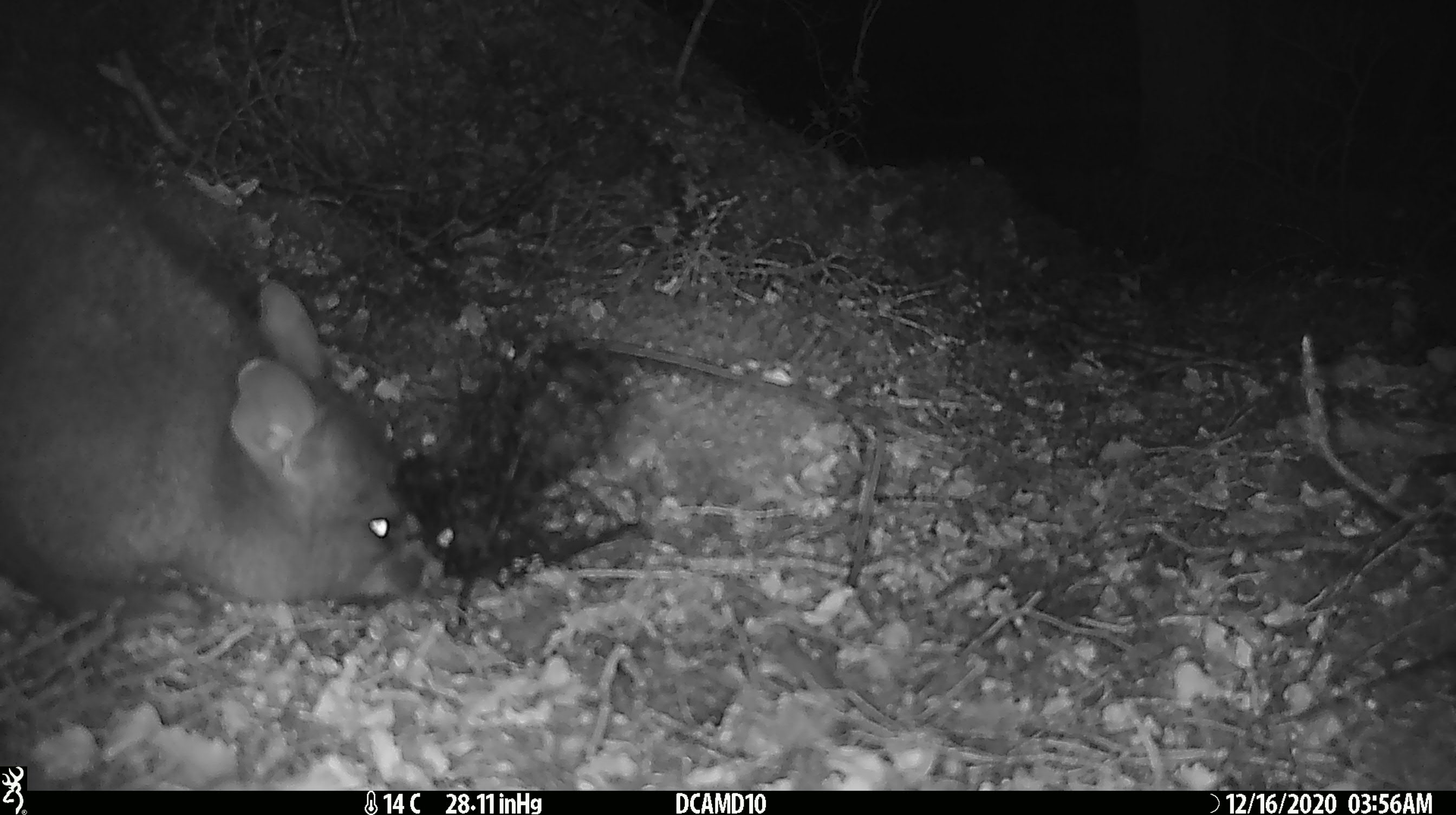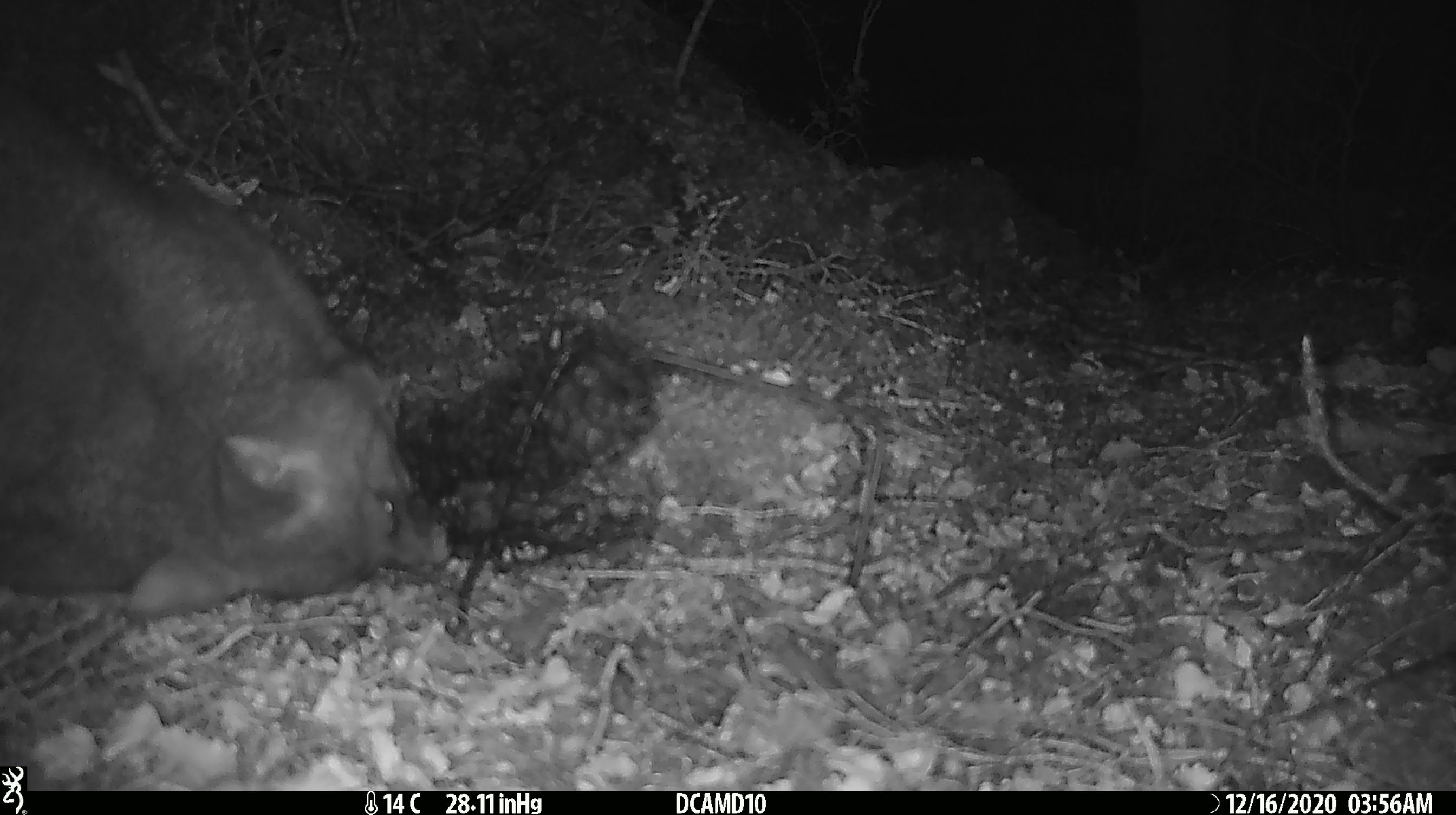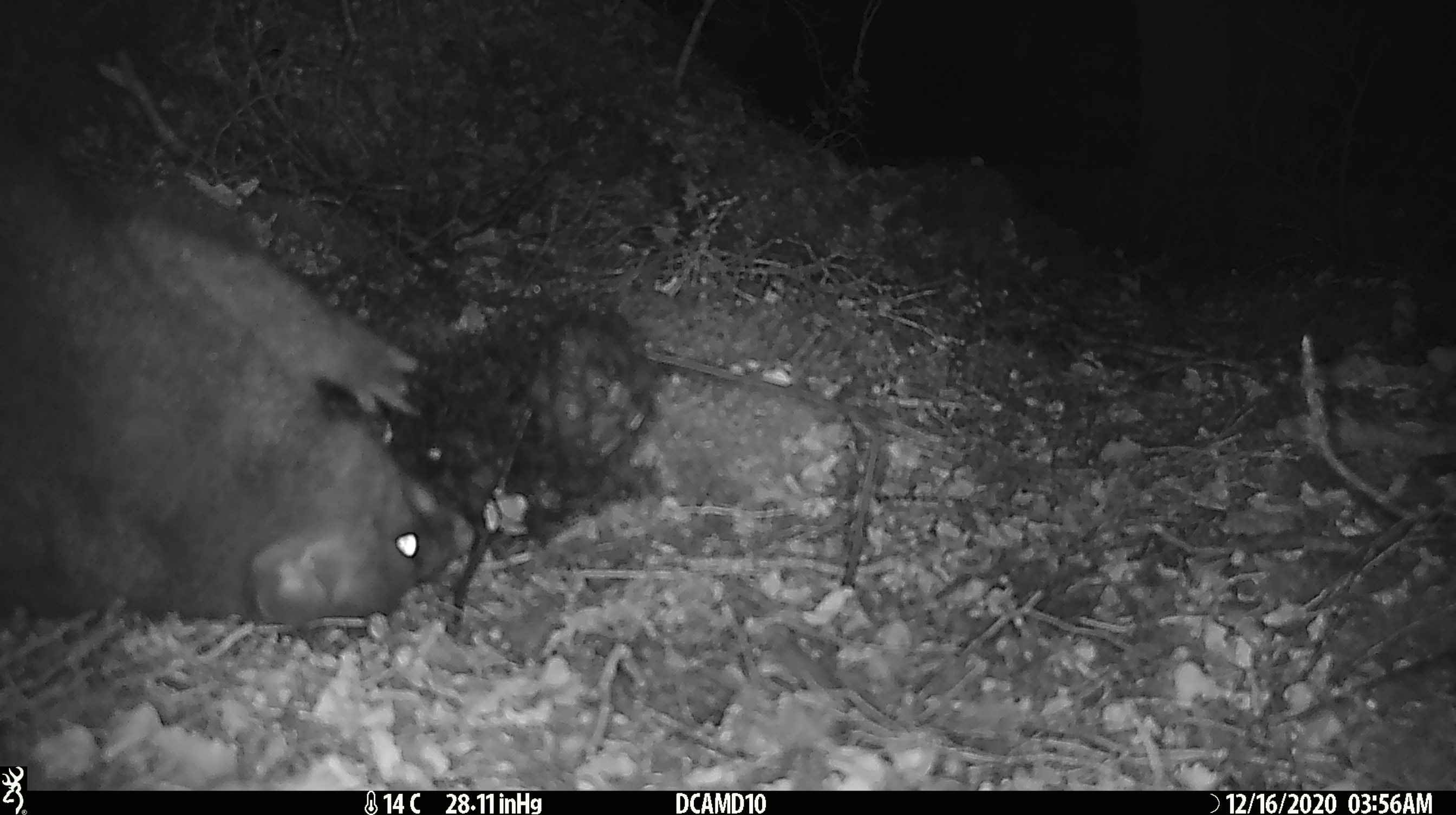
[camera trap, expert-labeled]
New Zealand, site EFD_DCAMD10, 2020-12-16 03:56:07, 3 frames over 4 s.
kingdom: Animalia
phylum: Chordata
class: Mammalia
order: Diprotodontia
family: Phalangeridae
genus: Trichosurus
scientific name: Trichosurus vulpecula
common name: common brushtail possum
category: possum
Possum (common brushtail possum) (Trichosurus vulpecula).